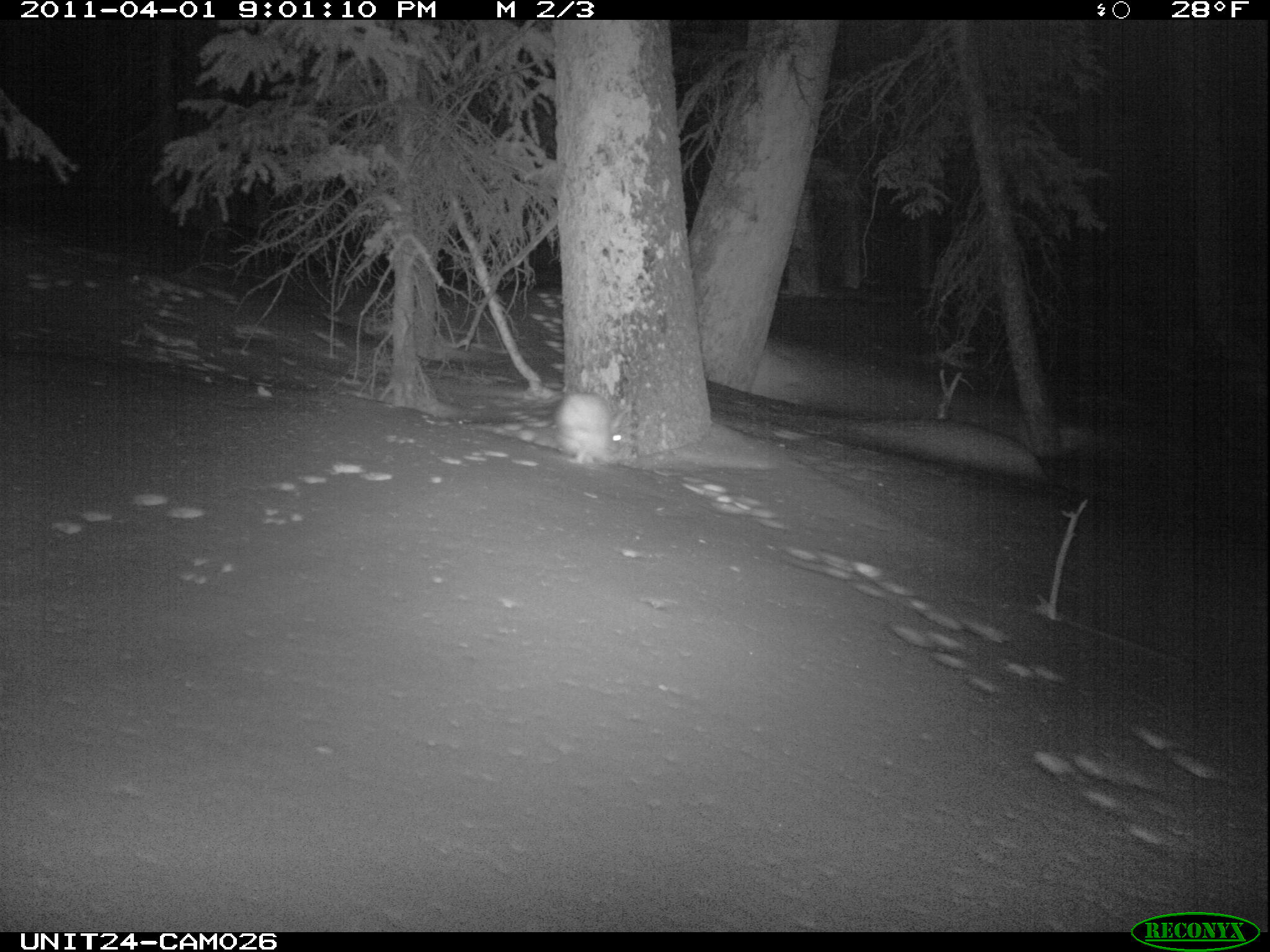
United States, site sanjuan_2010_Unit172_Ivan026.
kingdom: Animalia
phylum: Chordata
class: Mammalia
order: Lagomorpha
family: Leporidae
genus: Lepus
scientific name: Lepus americanus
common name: snowshoe hare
Lepus americanus (snowshoe hare).